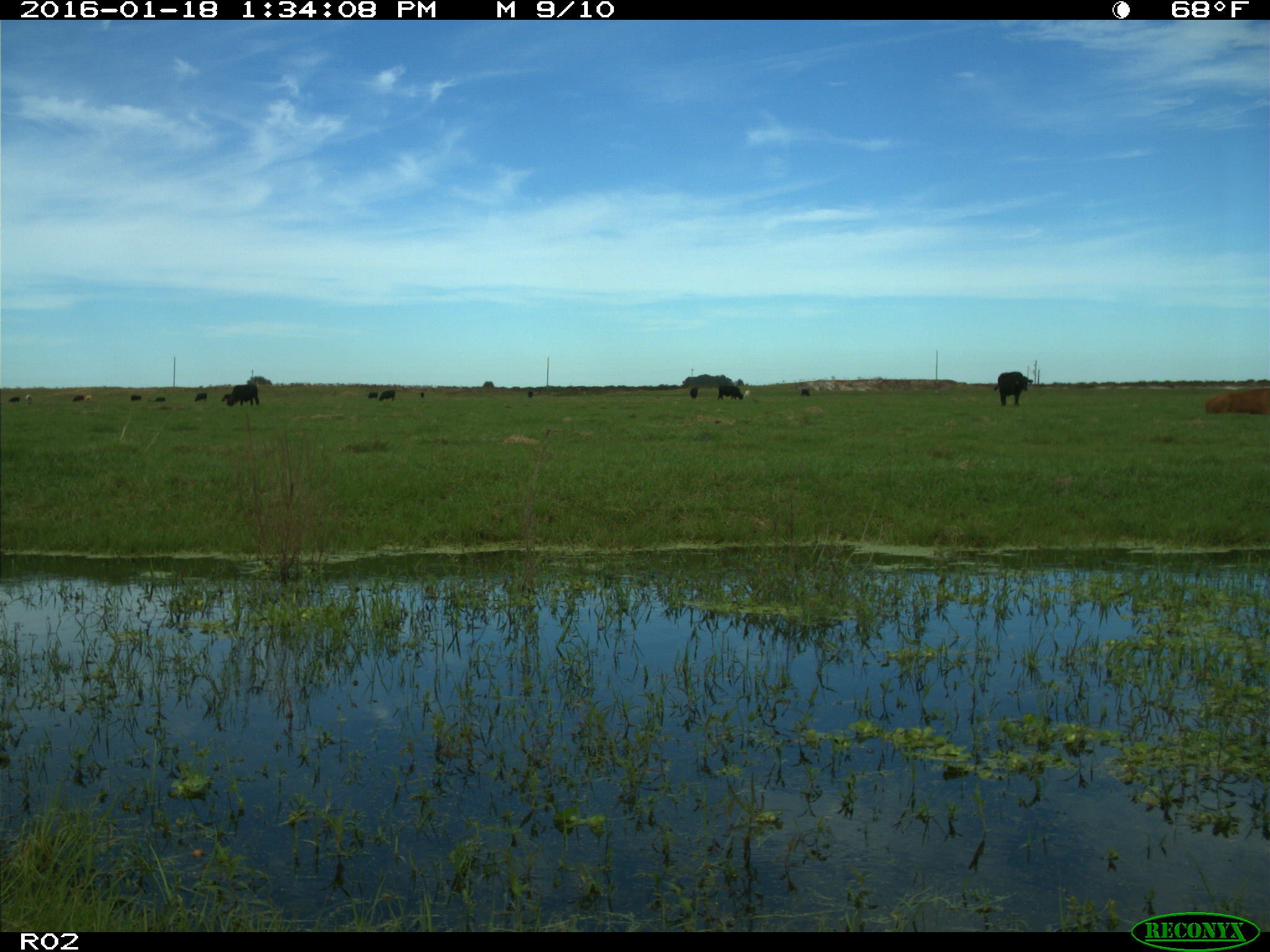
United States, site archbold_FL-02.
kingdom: Animalia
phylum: Chordata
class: Mammalia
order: Artiodactyla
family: Bovidae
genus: Bos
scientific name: Bos taurus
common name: domestic cow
Bos taurus (domestic cow).